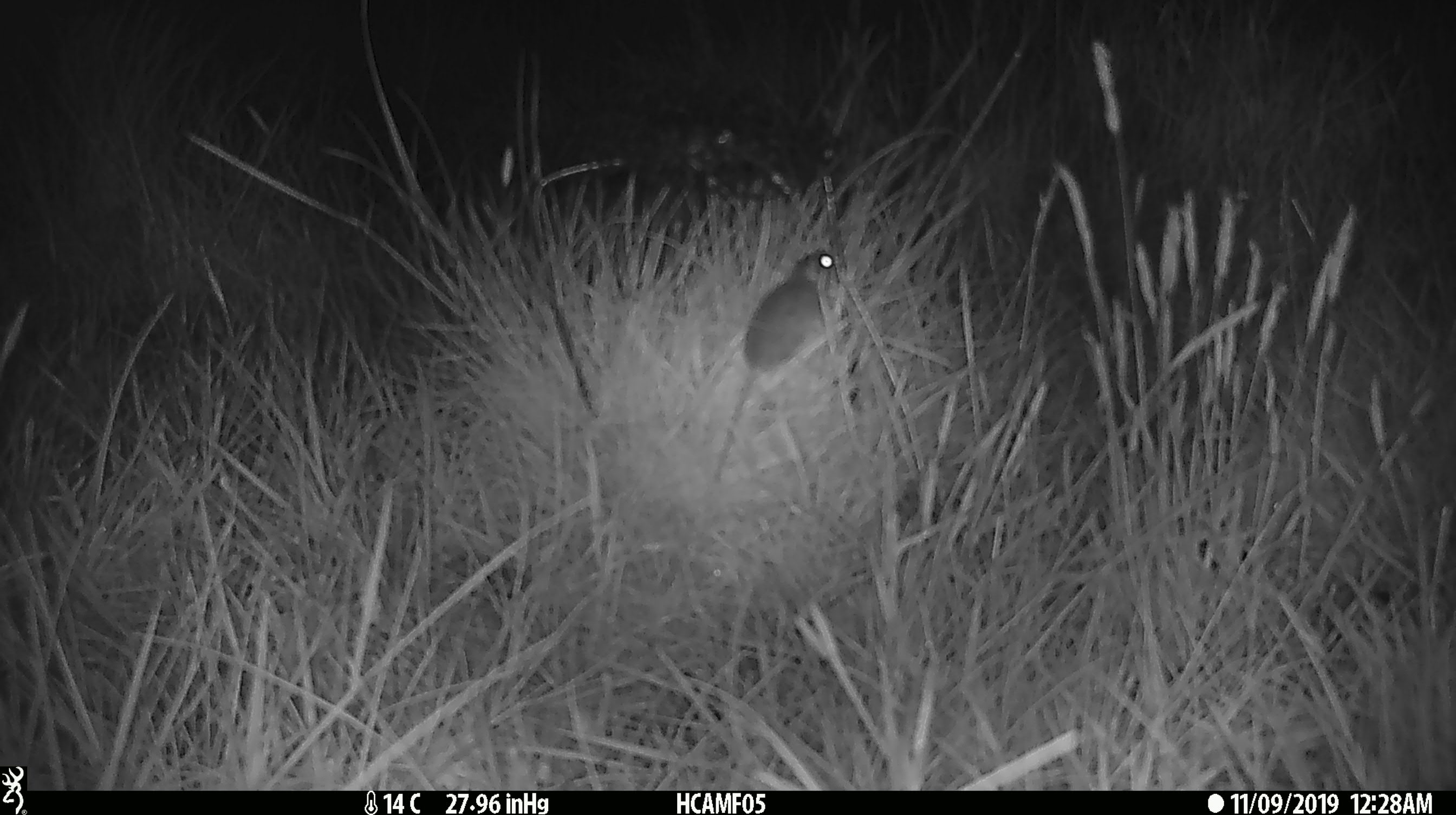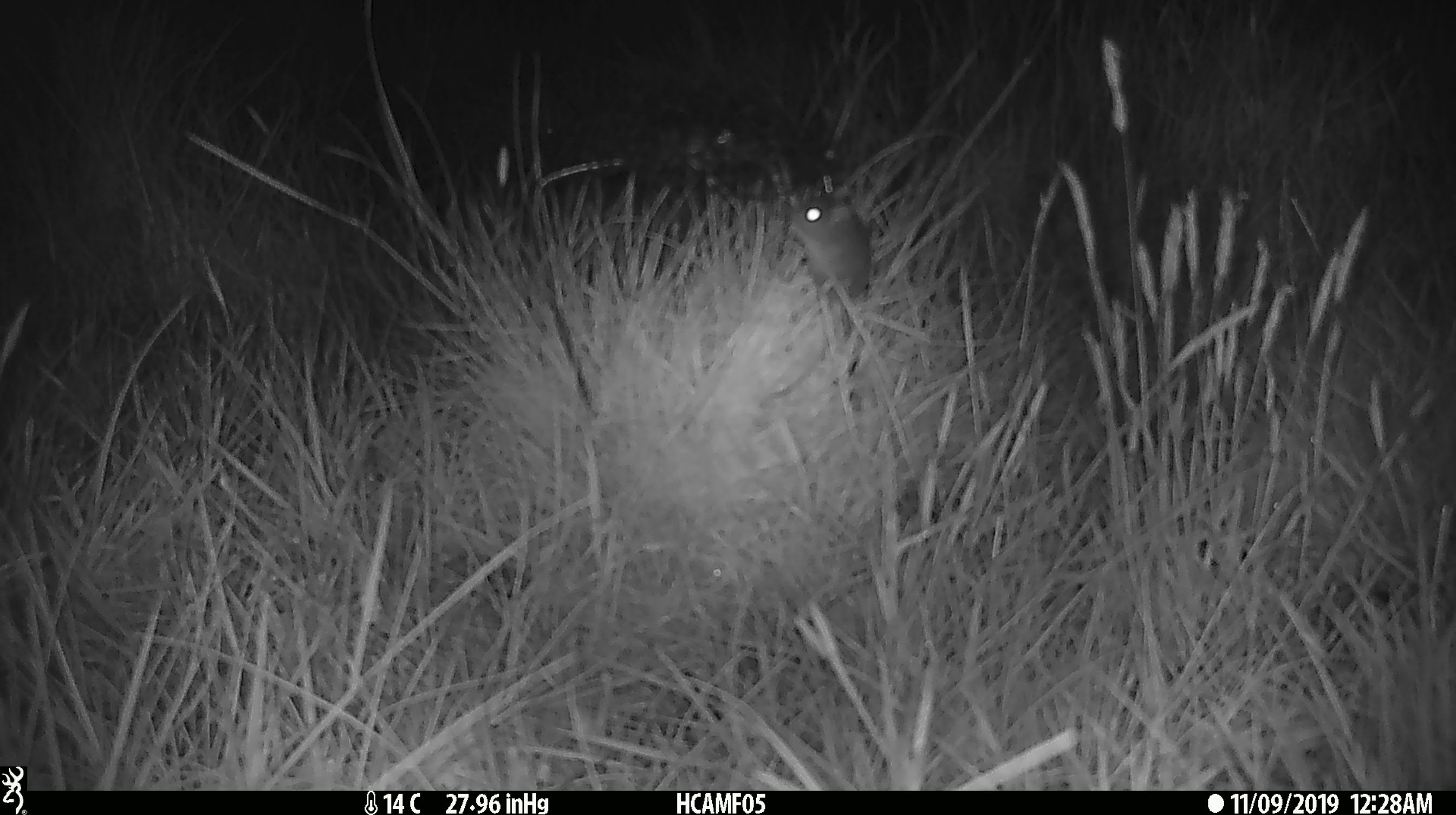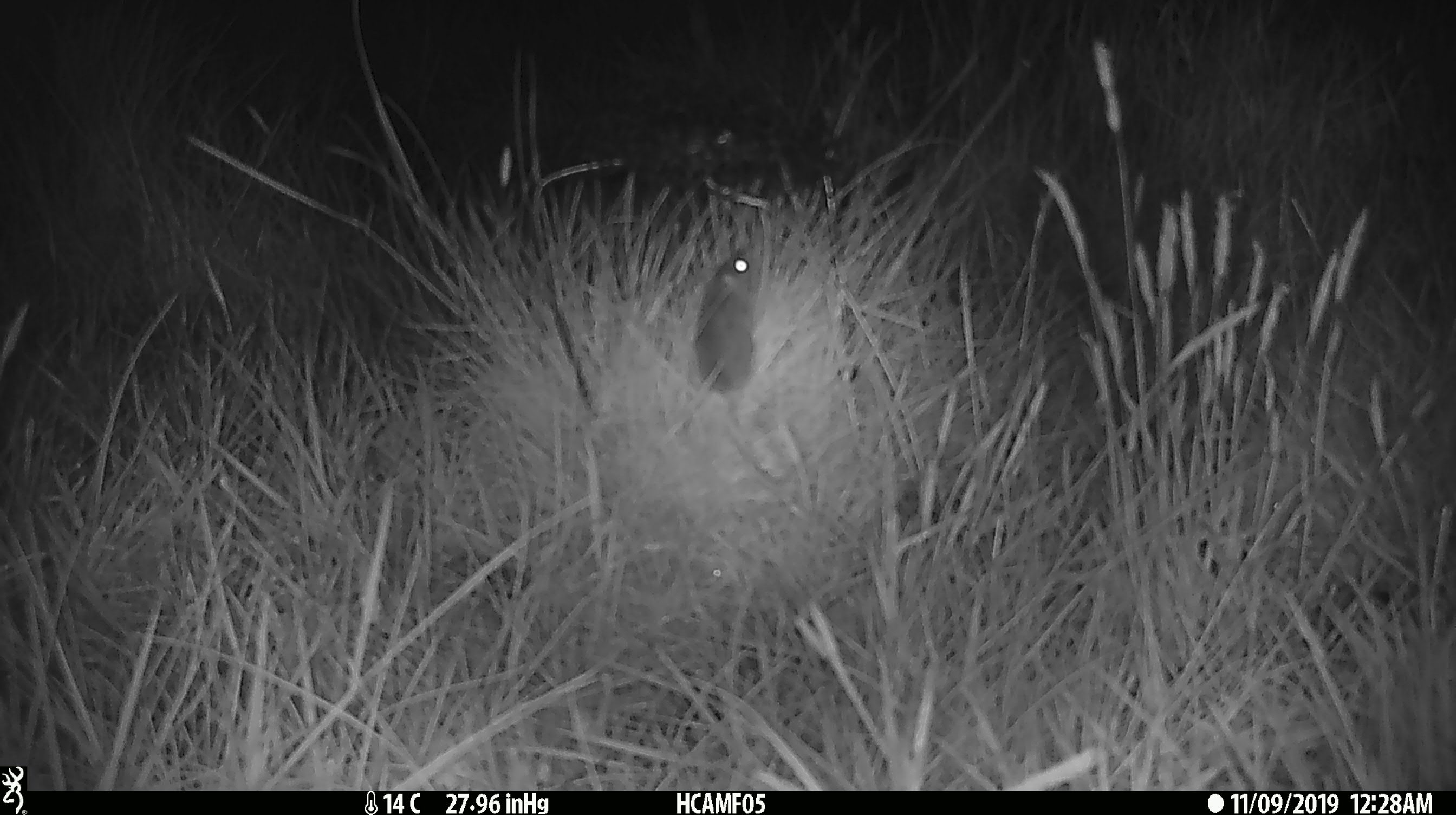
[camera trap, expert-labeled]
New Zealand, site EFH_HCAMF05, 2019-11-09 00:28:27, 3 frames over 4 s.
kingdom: Animalia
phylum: Chordata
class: Mammalia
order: Rodentia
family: Muridae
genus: Mus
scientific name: Mus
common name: mouse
Mouse (Mus).